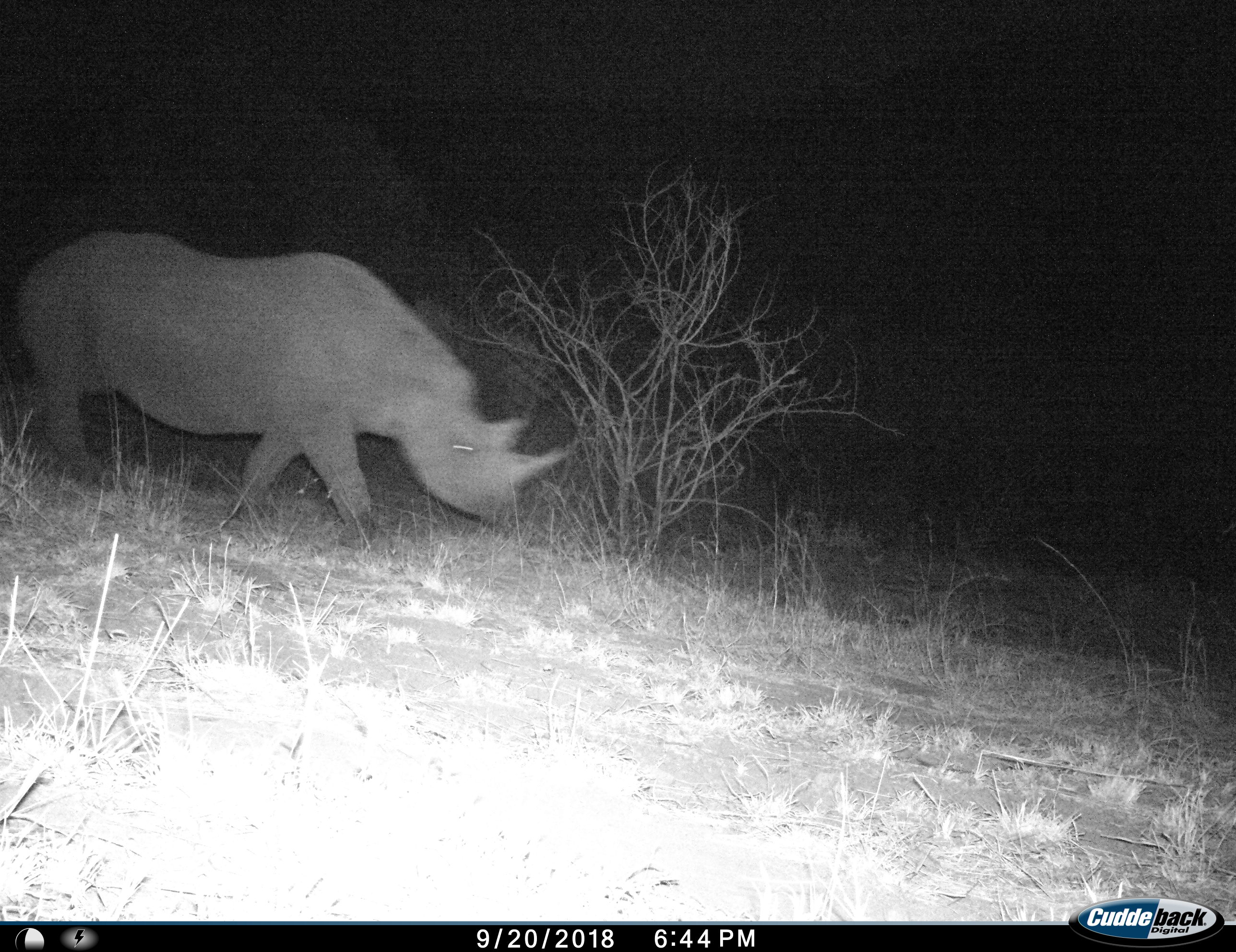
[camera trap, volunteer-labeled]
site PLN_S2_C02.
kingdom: Animalia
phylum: Chordata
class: Mammalia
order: Perissodactyla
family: Rhinocerotidae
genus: Diceros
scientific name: Diceros bicornis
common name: black rhinoceros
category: rhinocerosblack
Rhinocerosblack (black rhinoceros) (Diceros bicornis), count 1. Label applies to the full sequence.